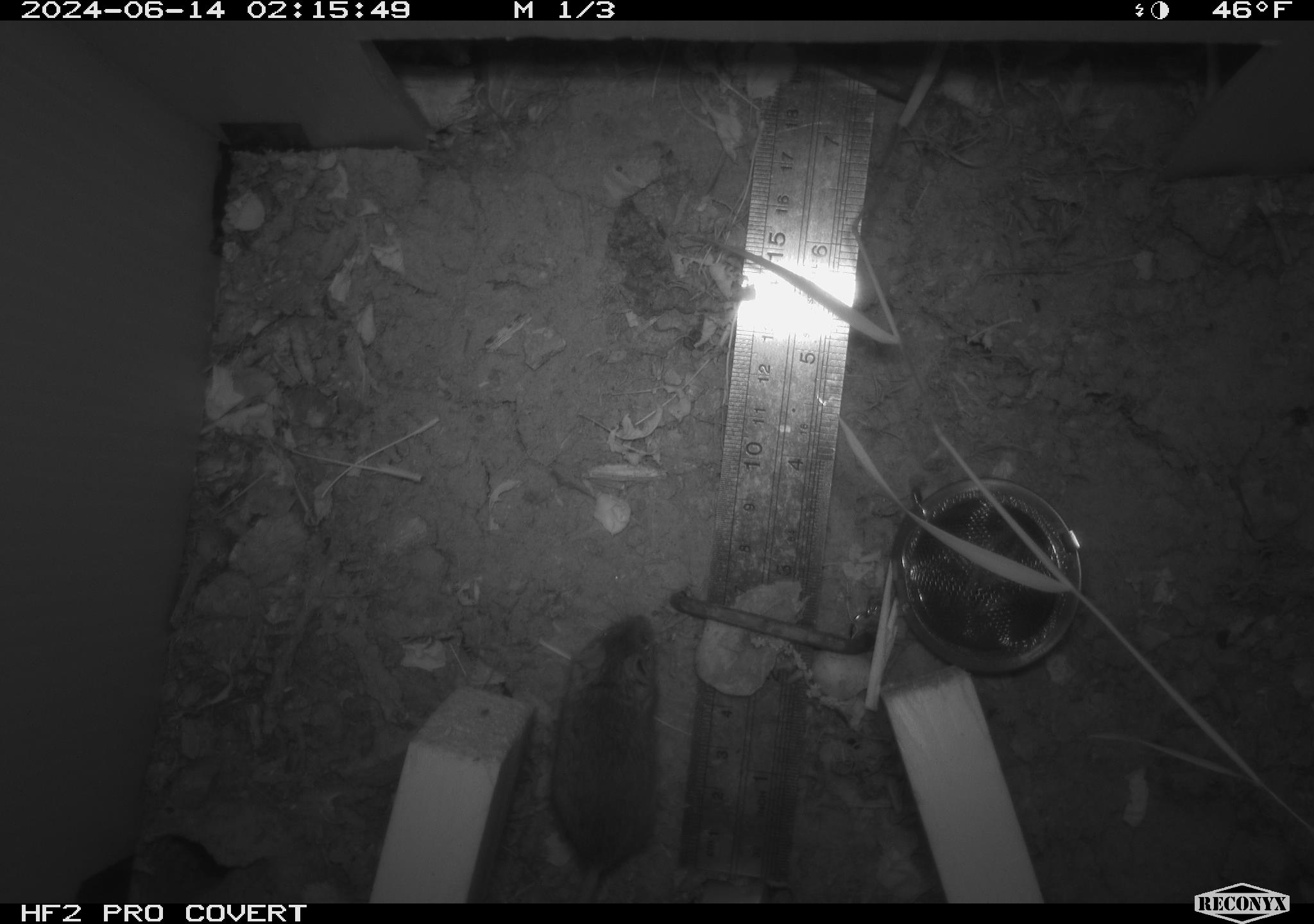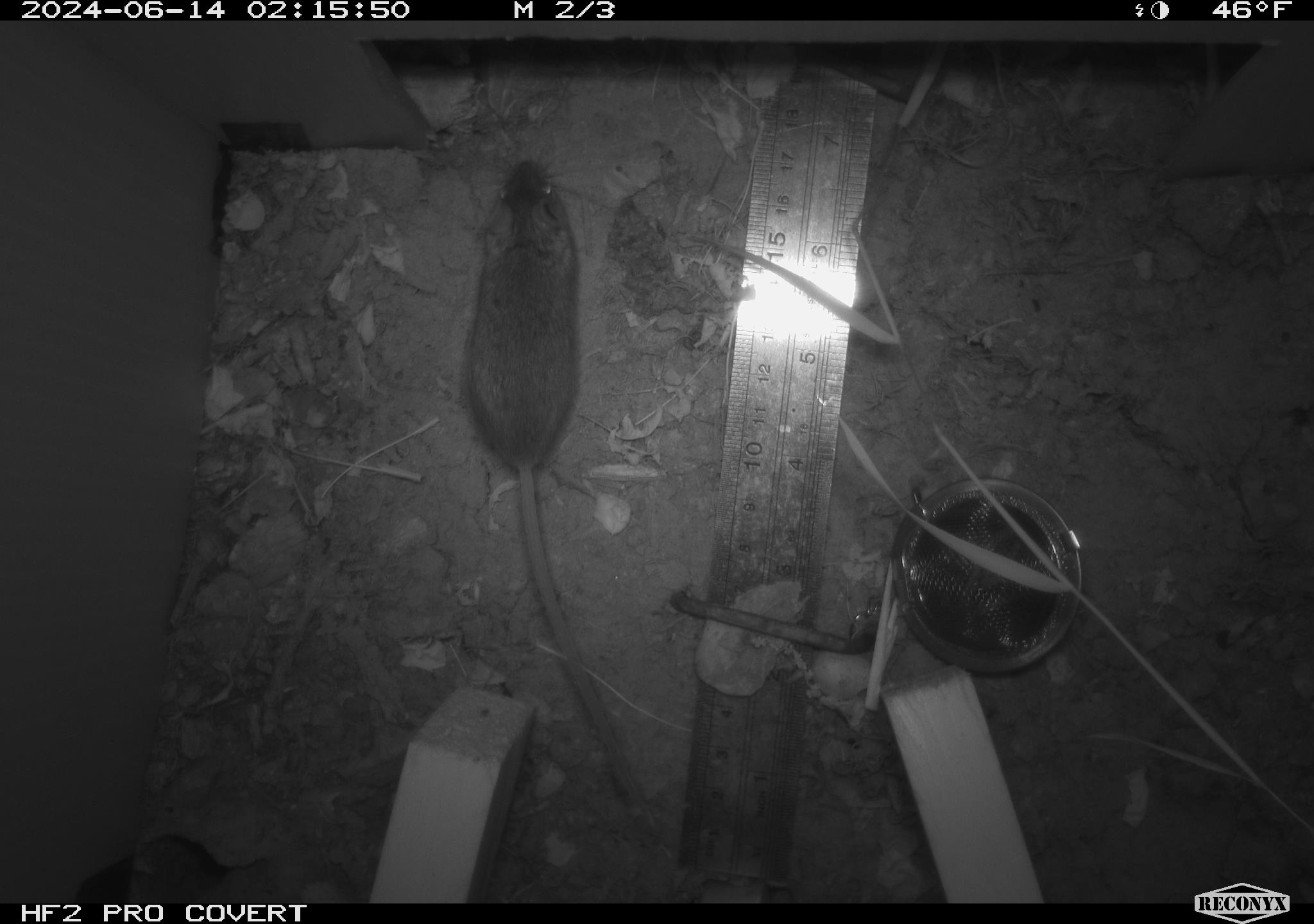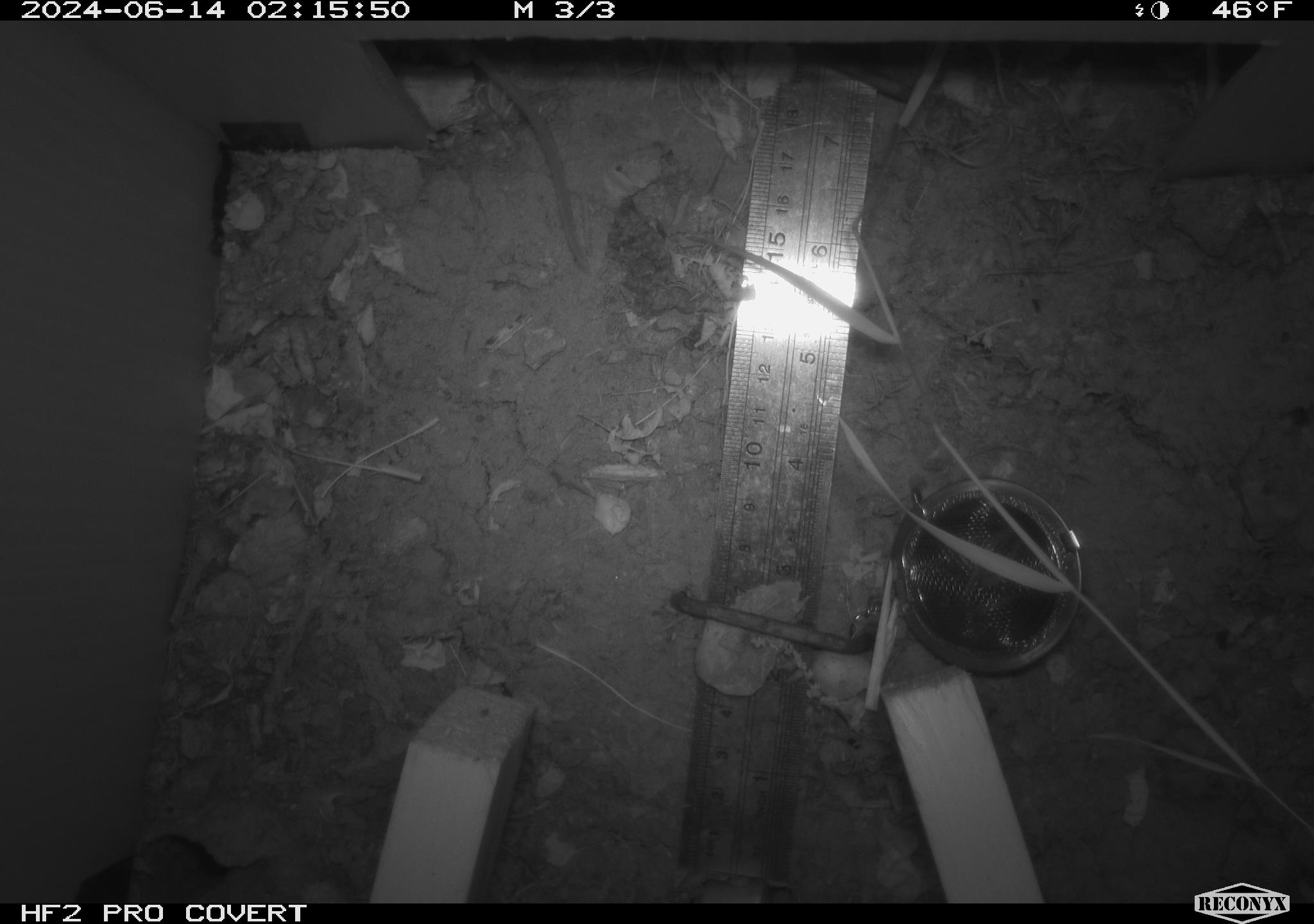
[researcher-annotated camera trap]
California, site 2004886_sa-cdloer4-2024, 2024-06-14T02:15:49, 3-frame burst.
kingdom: Animalia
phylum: Chordata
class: Mammalia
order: Rodentia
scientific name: Rodentia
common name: rodent